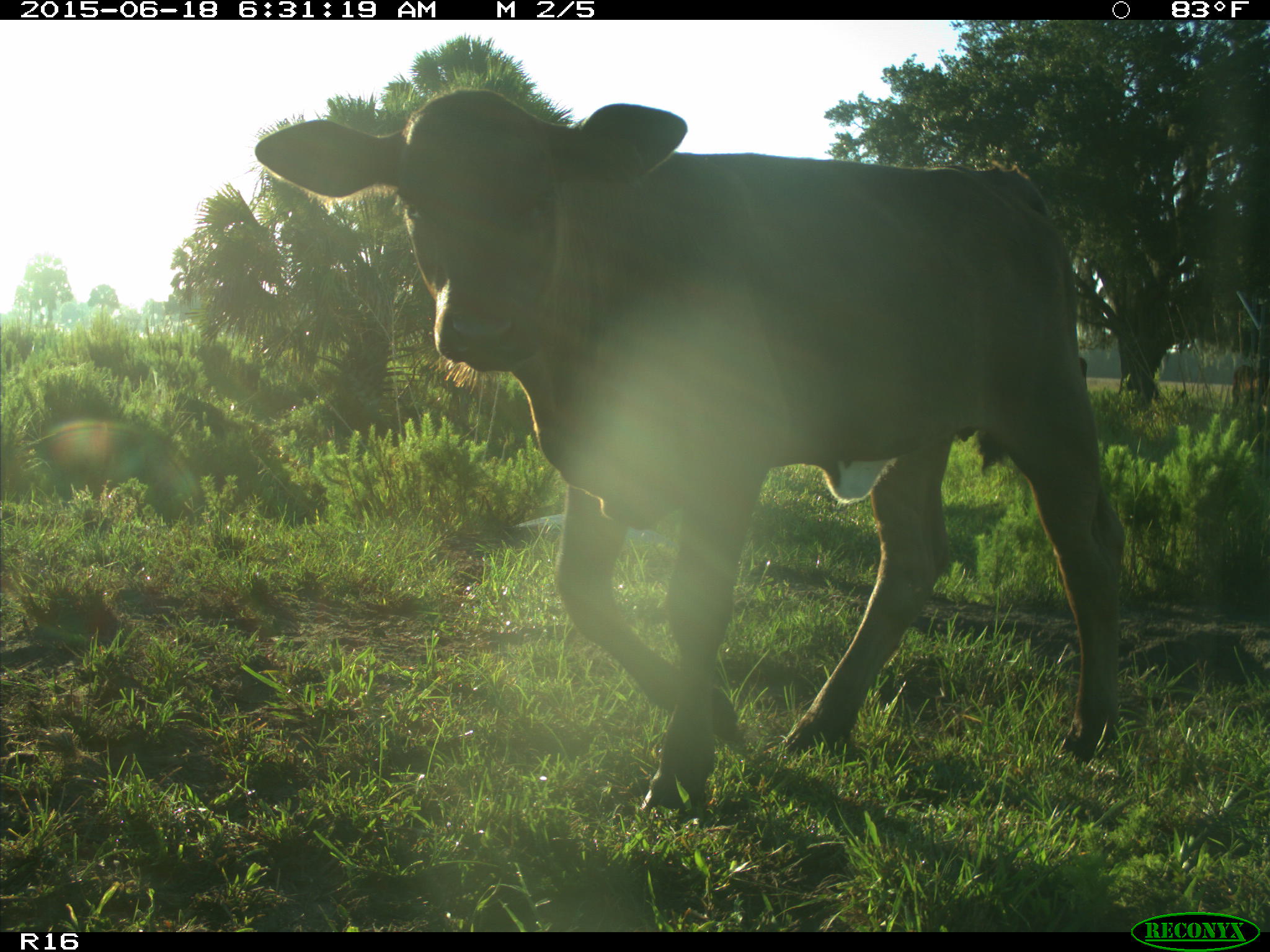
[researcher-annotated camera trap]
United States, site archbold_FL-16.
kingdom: Animalia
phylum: Chordata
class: Mammalia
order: Artiodactyla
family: Bovidae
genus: Bos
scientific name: Bos taurus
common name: domestic cow